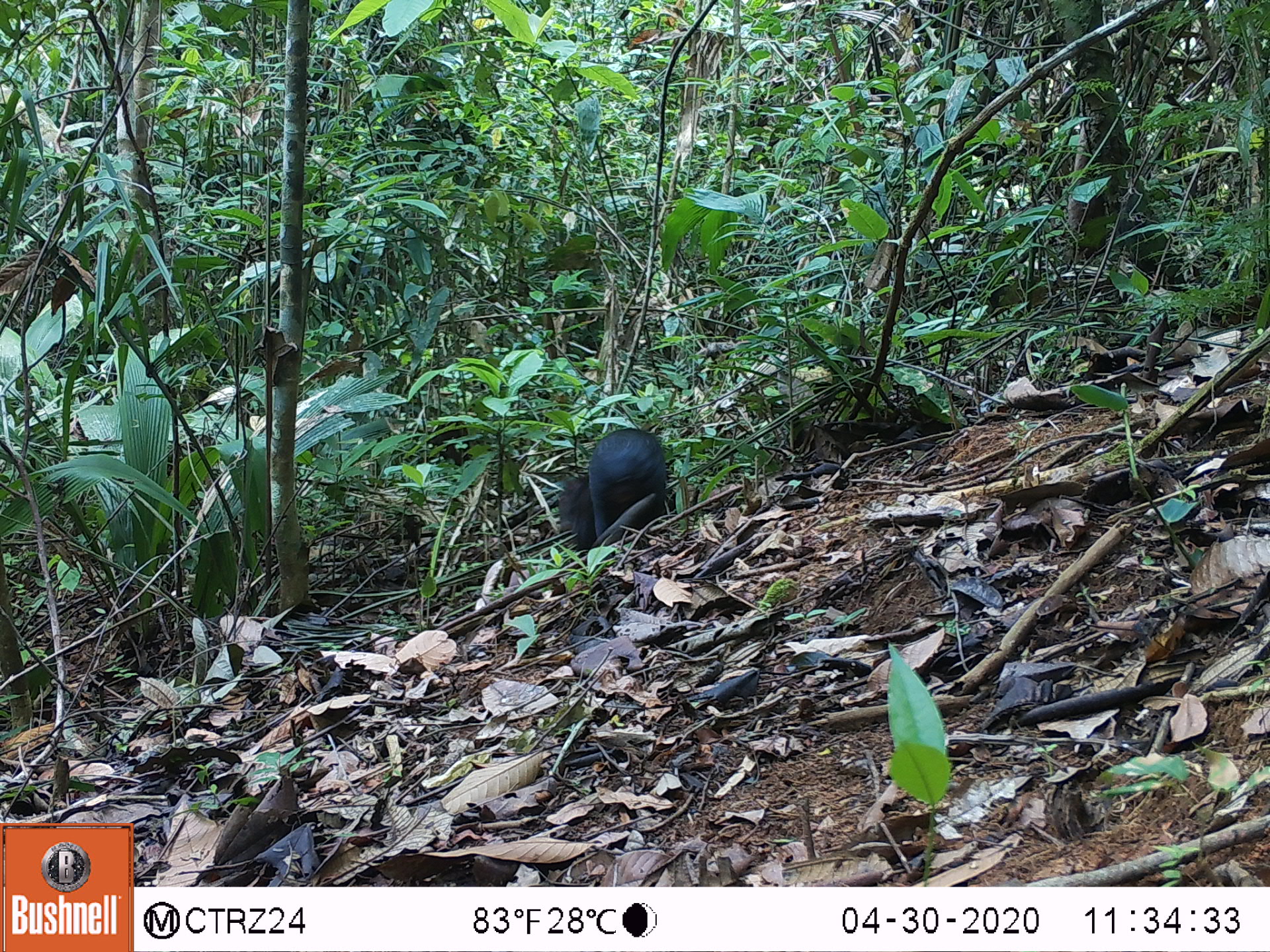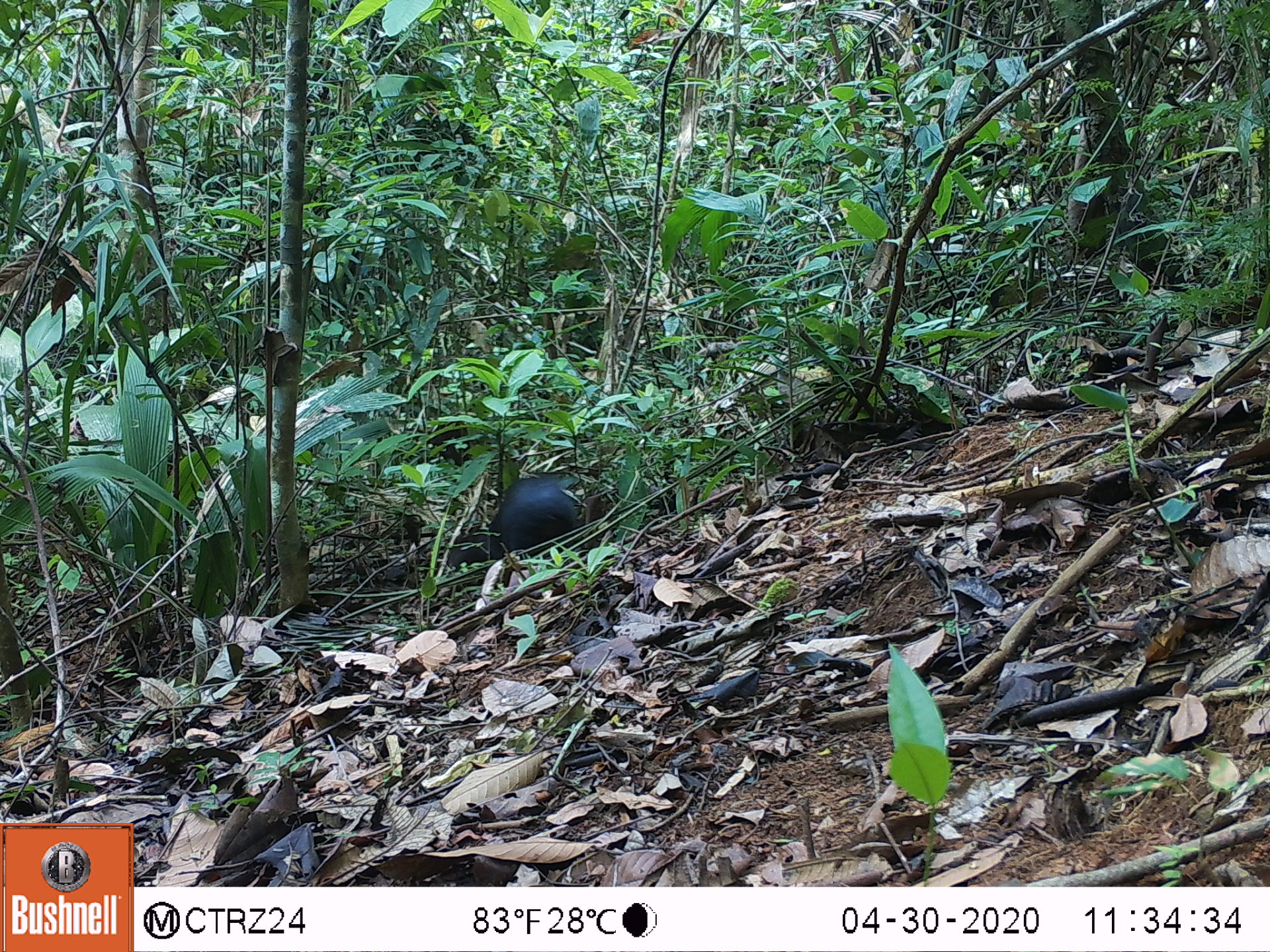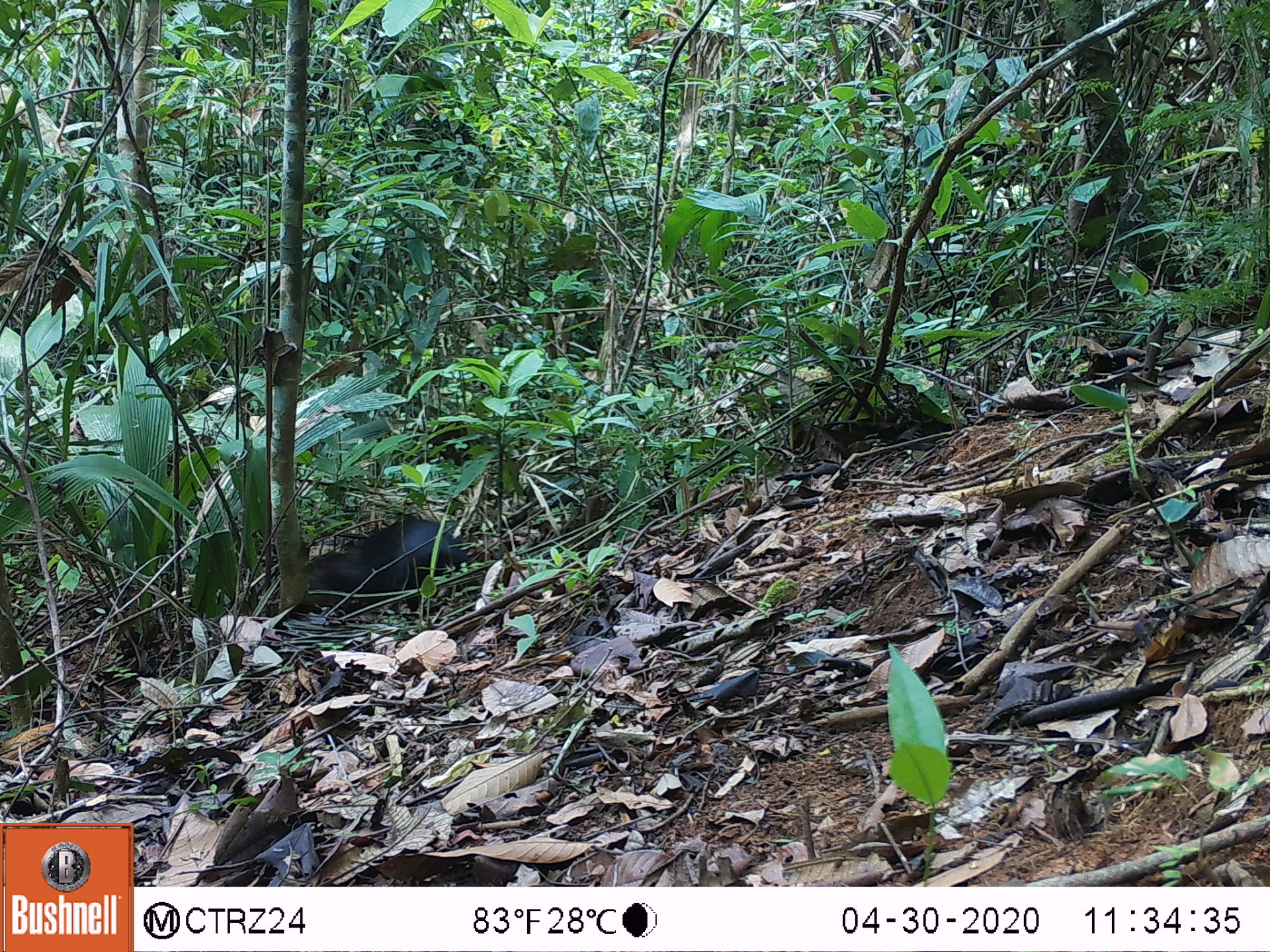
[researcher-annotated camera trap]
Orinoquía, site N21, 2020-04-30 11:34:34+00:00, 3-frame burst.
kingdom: Animalia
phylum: Chordata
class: Mammalia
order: Rodentia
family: Dasyproctidae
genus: Dasyprocta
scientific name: Dasyprocta fuliginosa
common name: black agouti